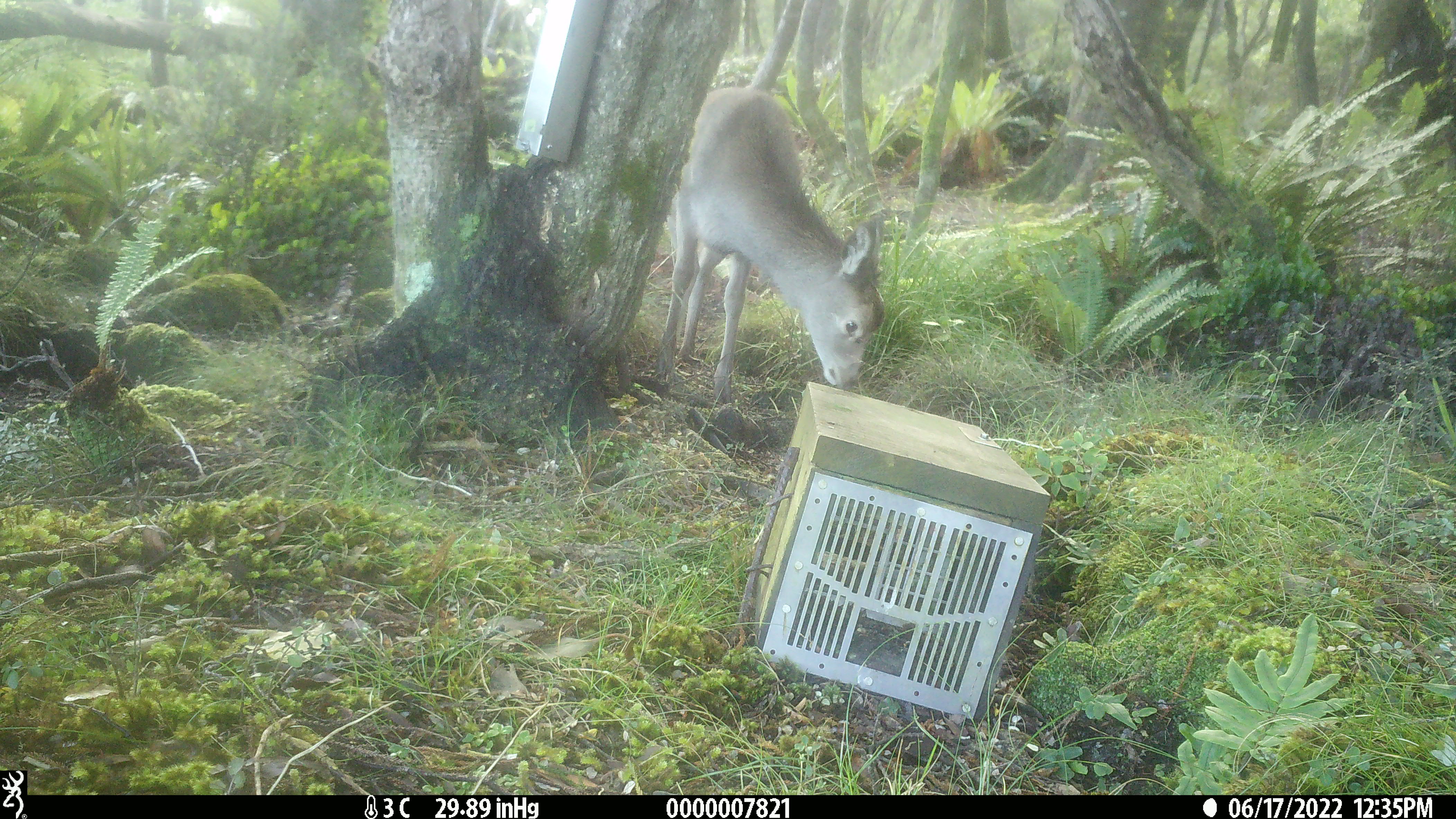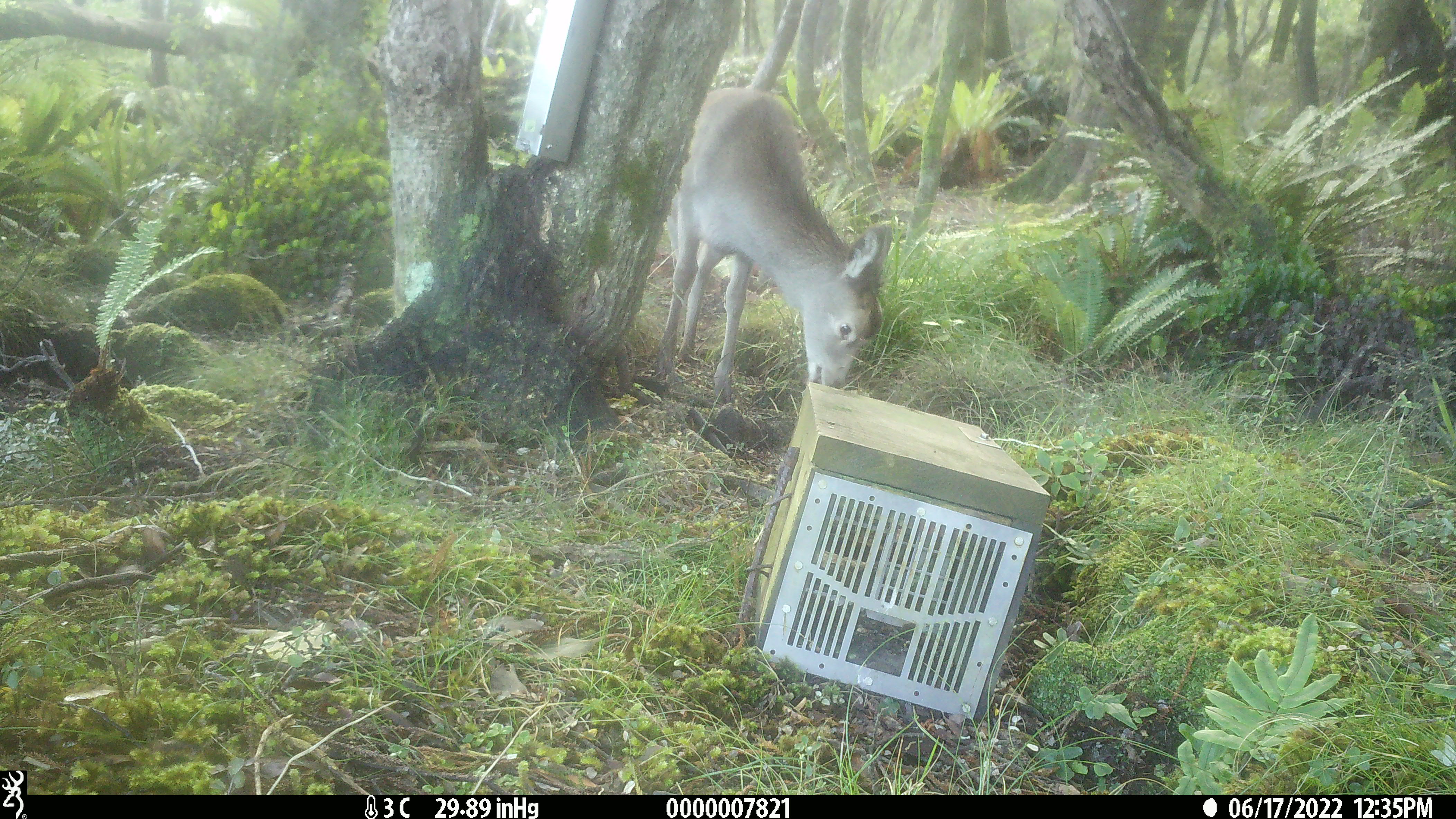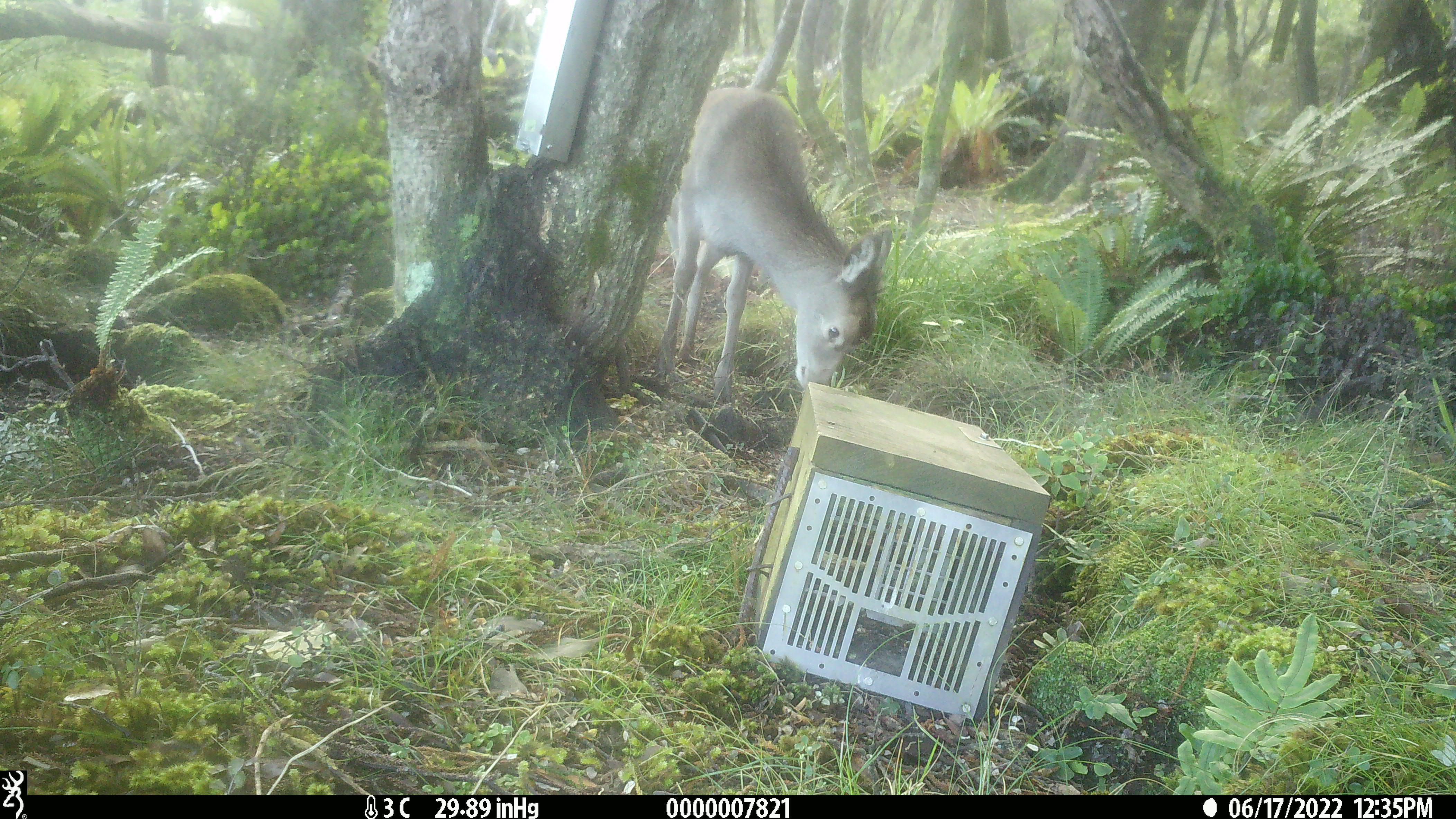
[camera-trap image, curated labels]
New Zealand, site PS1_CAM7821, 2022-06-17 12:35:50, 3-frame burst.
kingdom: Animalia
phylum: Chordata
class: Mammalia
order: Artiodactyla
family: Cervidae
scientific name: Cervidae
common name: deer